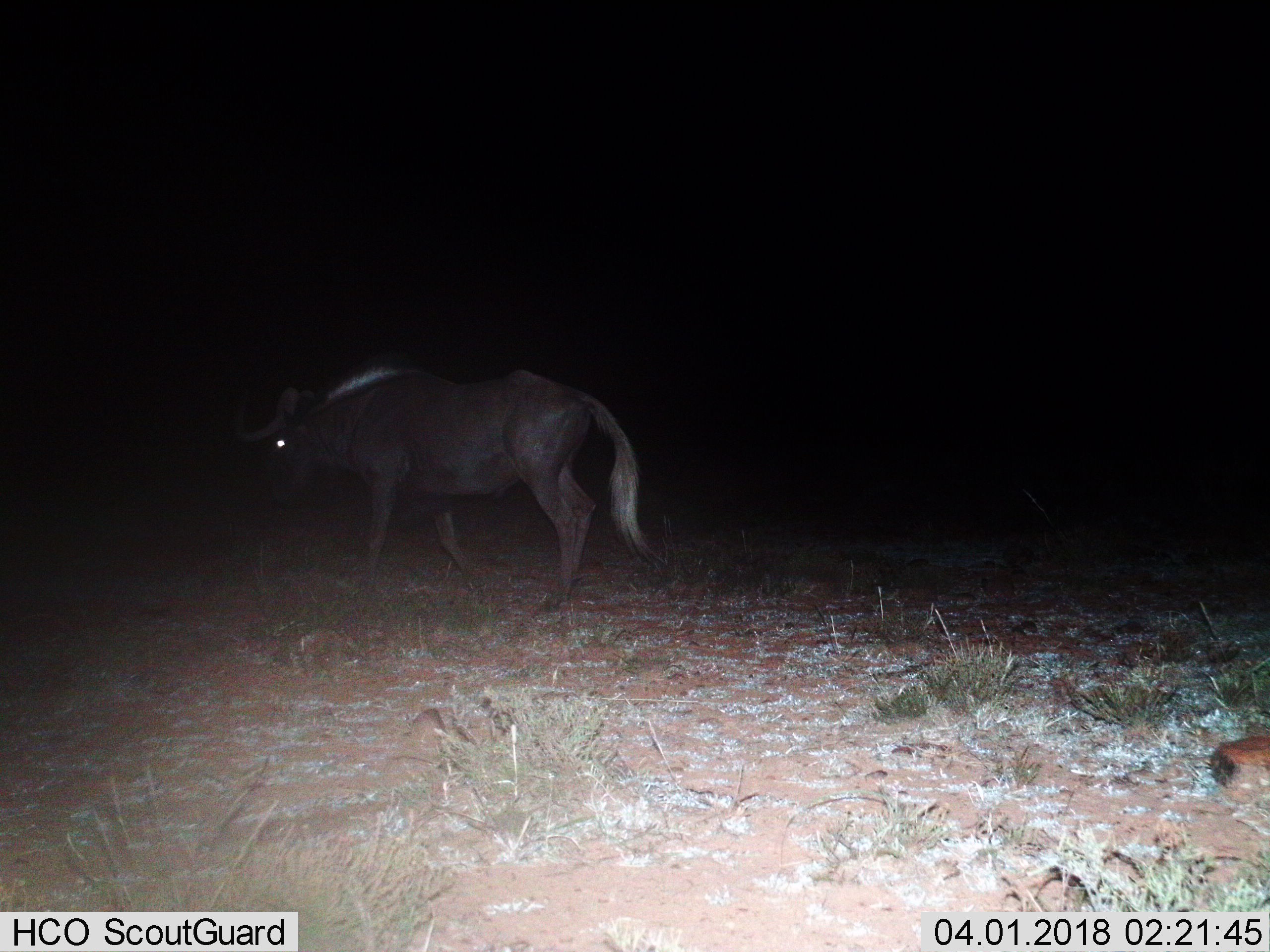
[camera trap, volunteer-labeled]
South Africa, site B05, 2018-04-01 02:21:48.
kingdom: Animalia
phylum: Chordata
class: Mammalia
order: Artiodactyla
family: Bovidae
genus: Syncerus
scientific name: Syncerus caffer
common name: cape buffalo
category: buffalo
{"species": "buffalo (cape buffalo) (Syncerus caffer)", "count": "1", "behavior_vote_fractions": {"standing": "50%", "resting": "0%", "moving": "50%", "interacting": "0%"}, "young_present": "25%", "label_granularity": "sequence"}